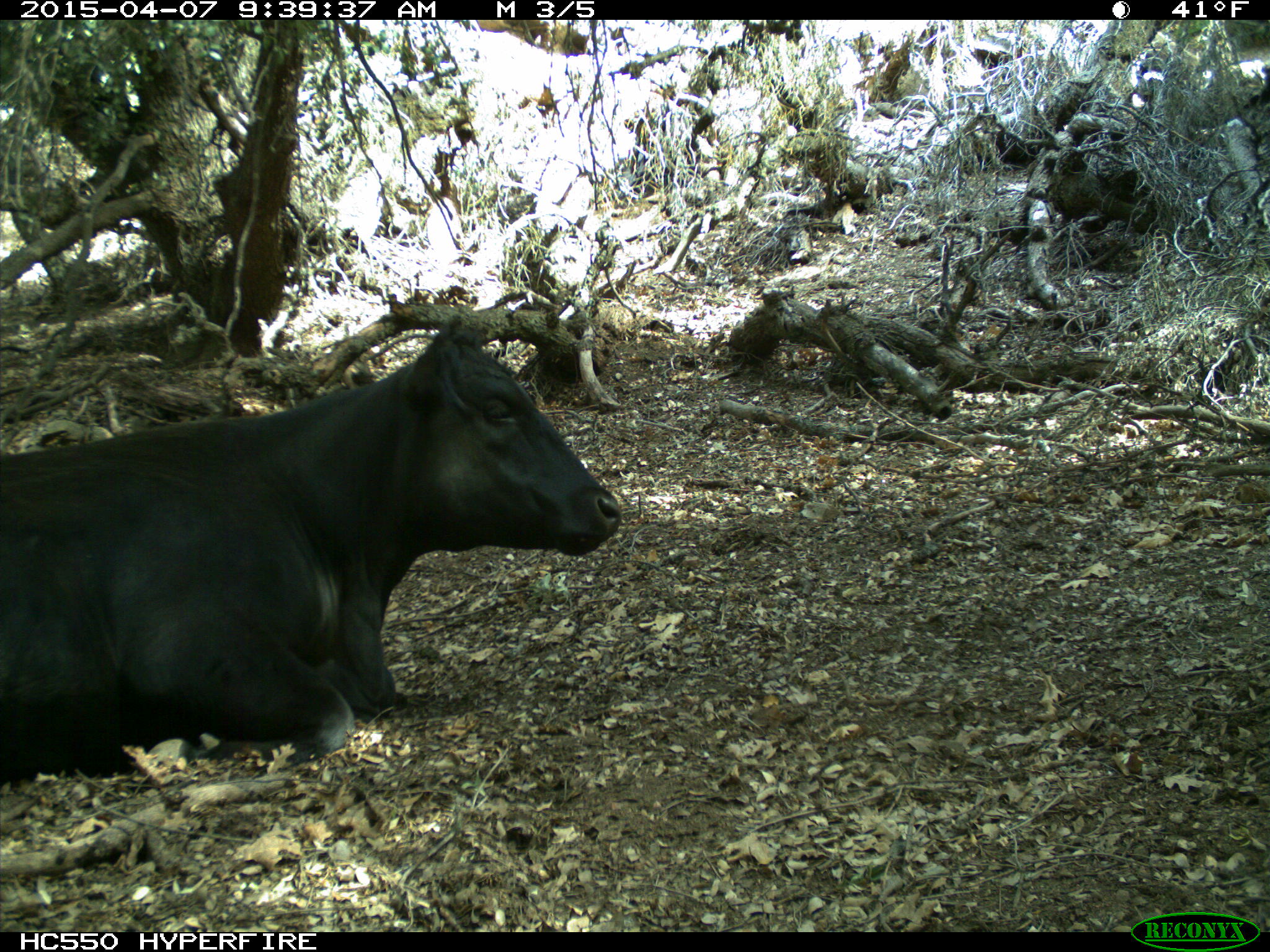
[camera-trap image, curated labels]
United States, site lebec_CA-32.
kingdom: Animalia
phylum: Chordata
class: Mammalia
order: Artiodactyla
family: Bovidae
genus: Bos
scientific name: Bos taurus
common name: domestic cow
Bos taurus (domestic cow).